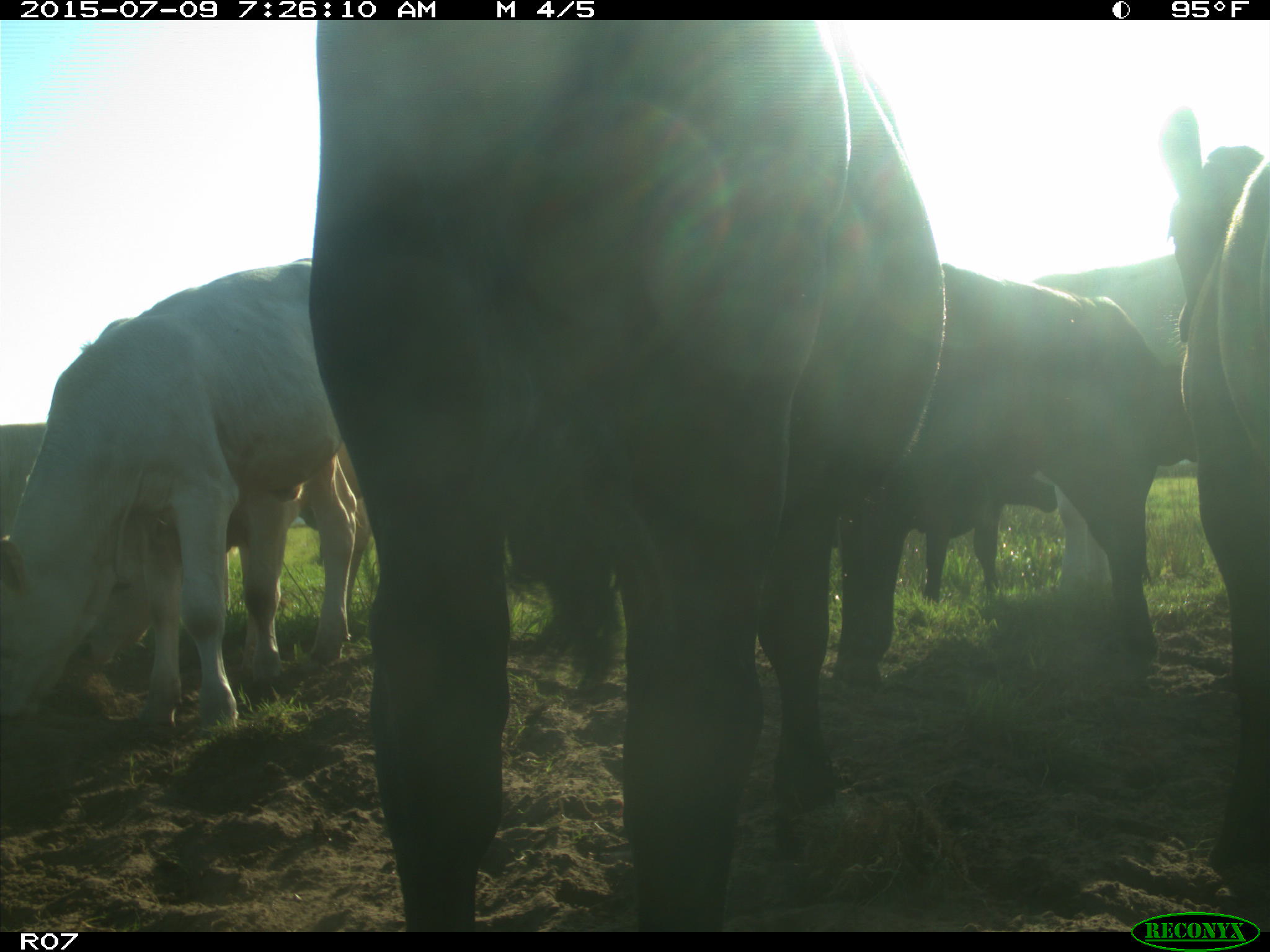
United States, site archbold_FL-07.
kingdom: Animalia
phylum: Chordata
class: Mammalia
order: Artiodactyla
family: Bovidae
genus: Bos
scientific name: Bos taurus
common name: domestic cow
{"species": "Bos taurus (domestic cow)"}